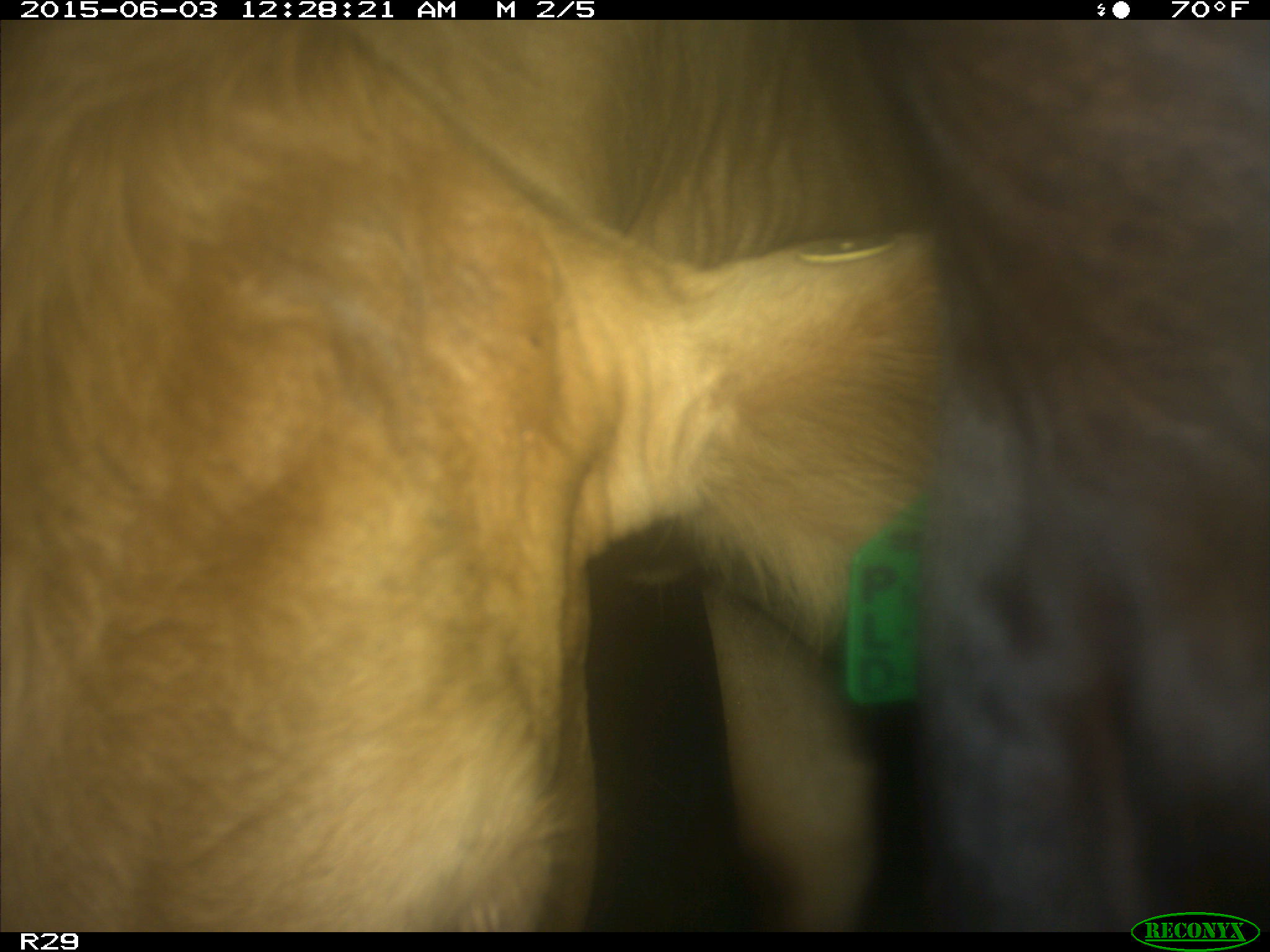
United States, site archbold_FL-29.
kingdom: Animalia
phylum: Chordata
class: Mammalia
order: Artiodactyla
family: Bovidae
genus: Bos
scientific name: Bos taurus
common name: domestic cow